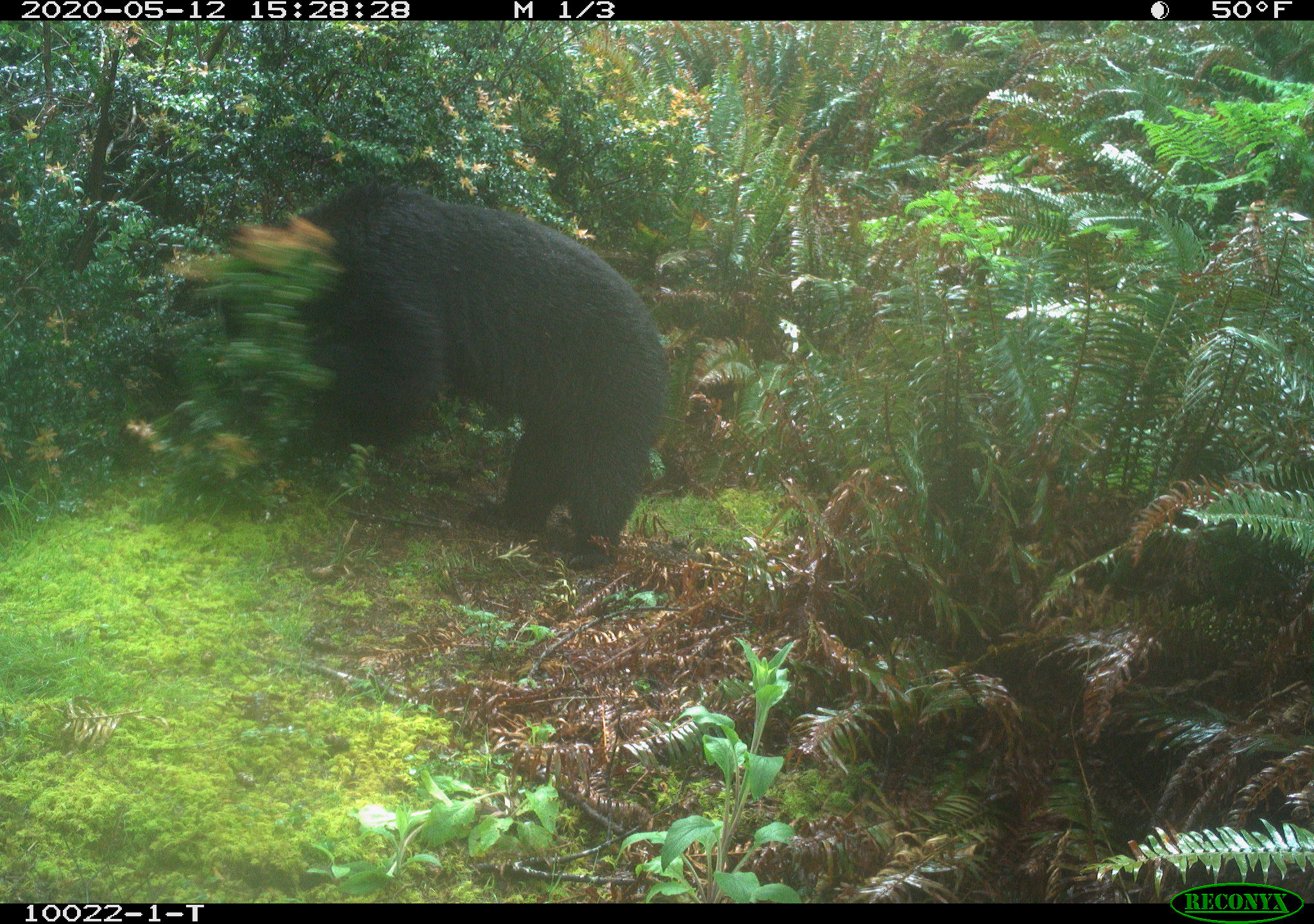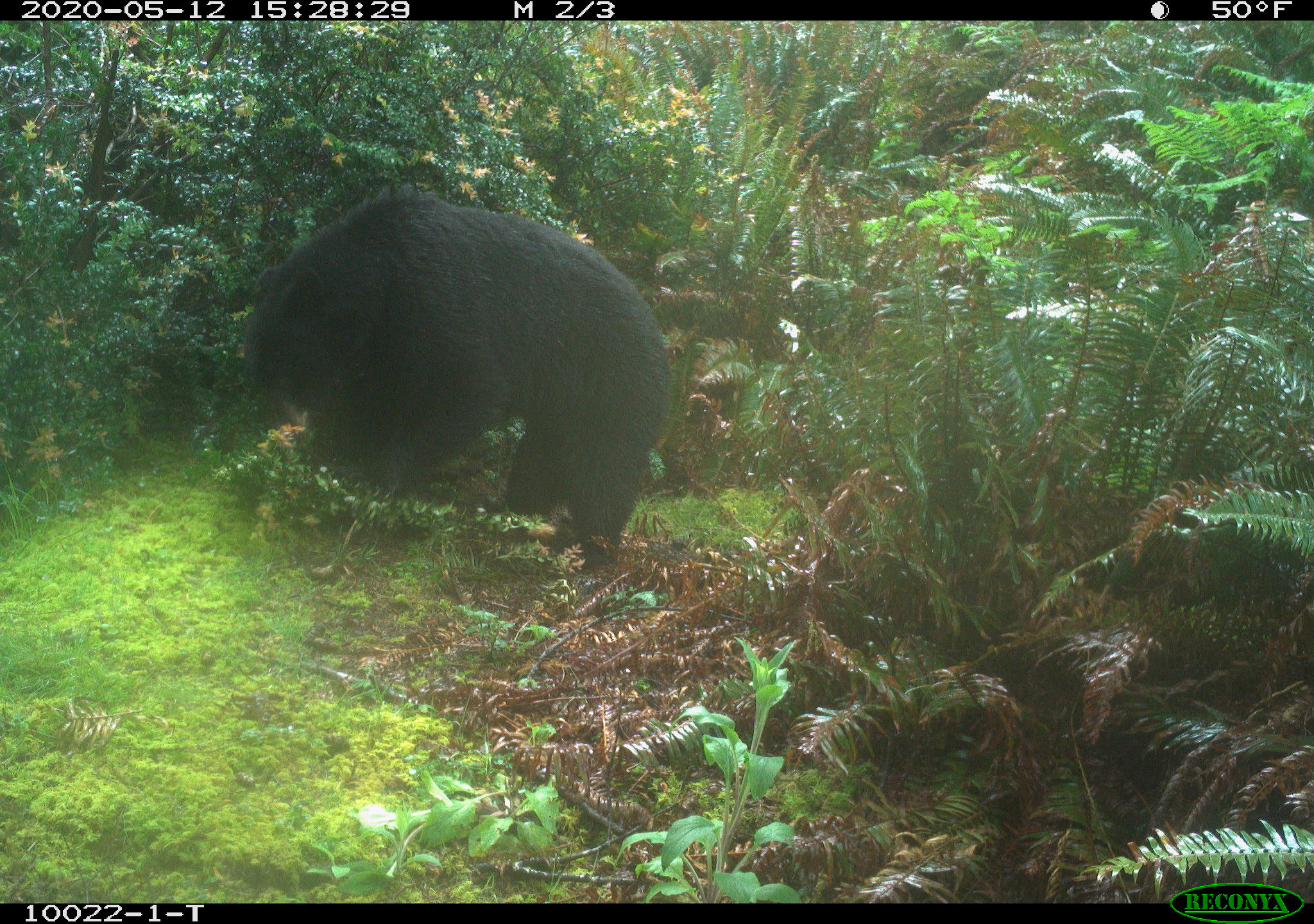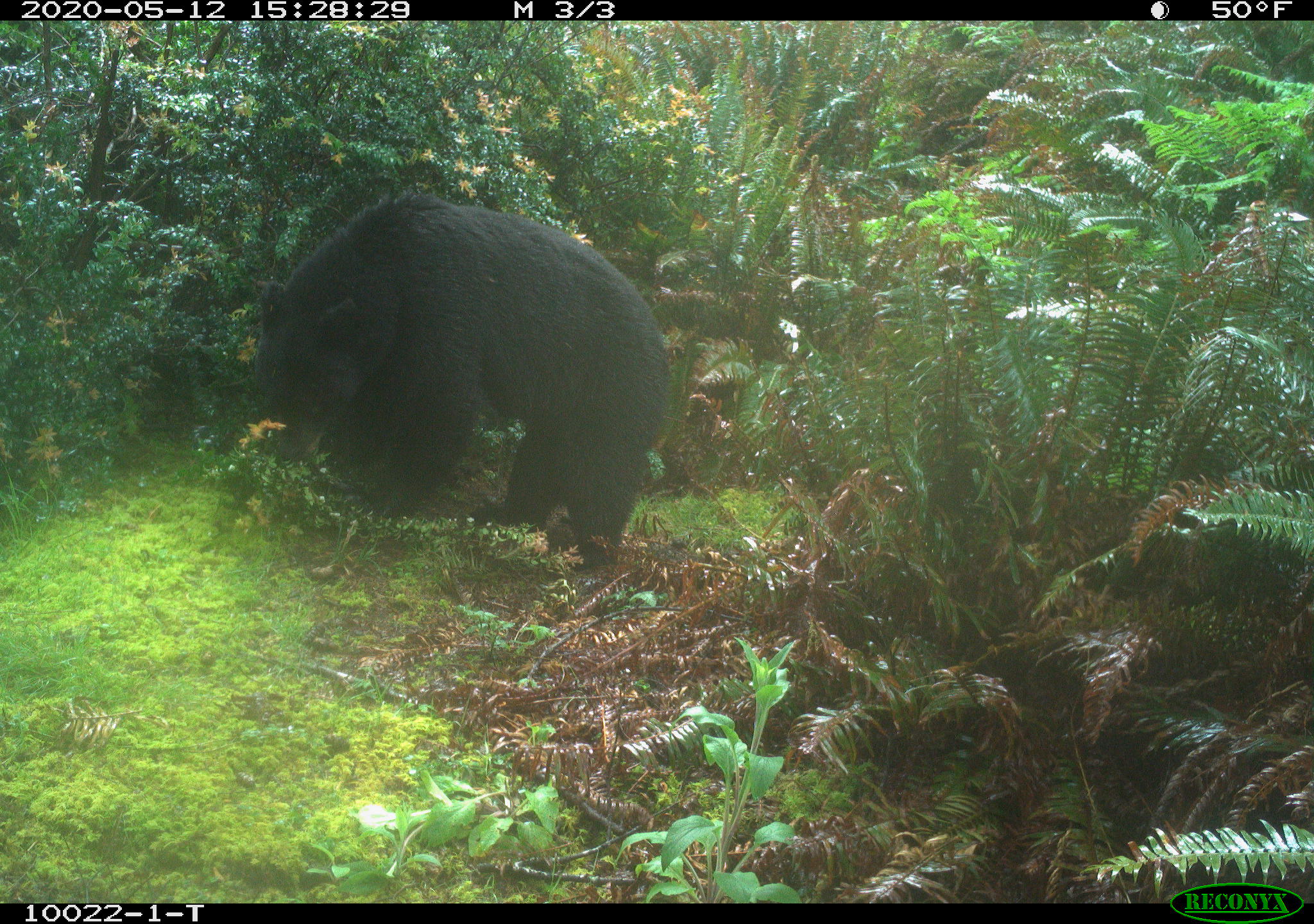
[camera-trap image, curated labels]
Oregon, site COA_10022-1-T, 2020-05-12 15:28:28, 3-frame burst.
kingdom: Animalia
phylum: Chordata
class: Mammalia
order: Carnivora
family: Ursidae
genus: Ursus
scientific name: Ursus americanus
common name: american black bear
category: black bear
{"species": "black bear (american black bear) (Ursus americanus)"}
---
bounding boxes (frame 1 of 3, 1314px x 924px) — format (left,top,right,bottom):
black bear: (254,180,677,574)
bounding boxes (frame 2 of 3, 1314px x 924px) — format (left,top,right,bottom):
black bear: (234,185,677,568)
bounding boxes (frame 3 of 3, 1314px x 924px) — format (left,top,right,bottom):
black bear: (250,186,686,564)